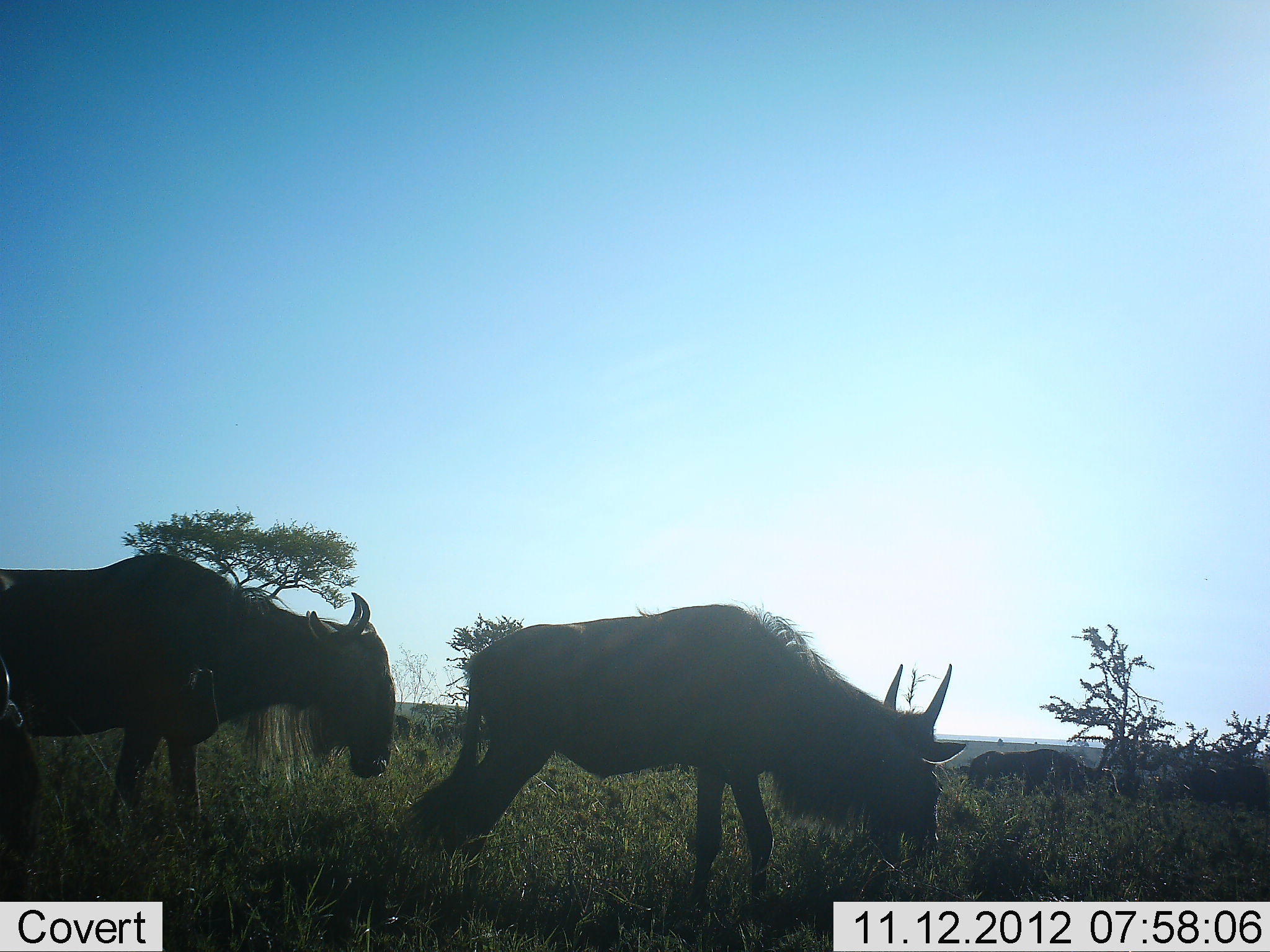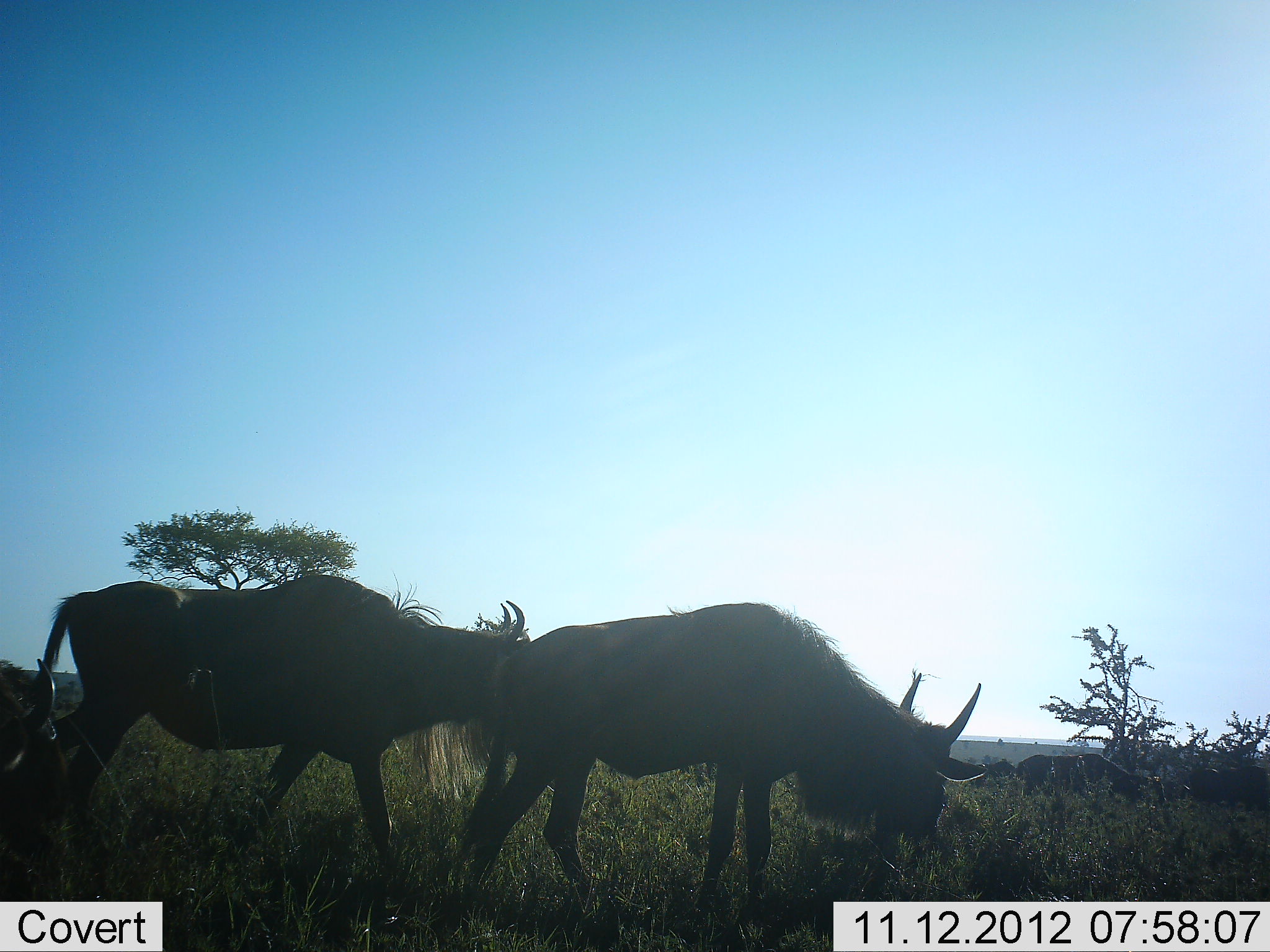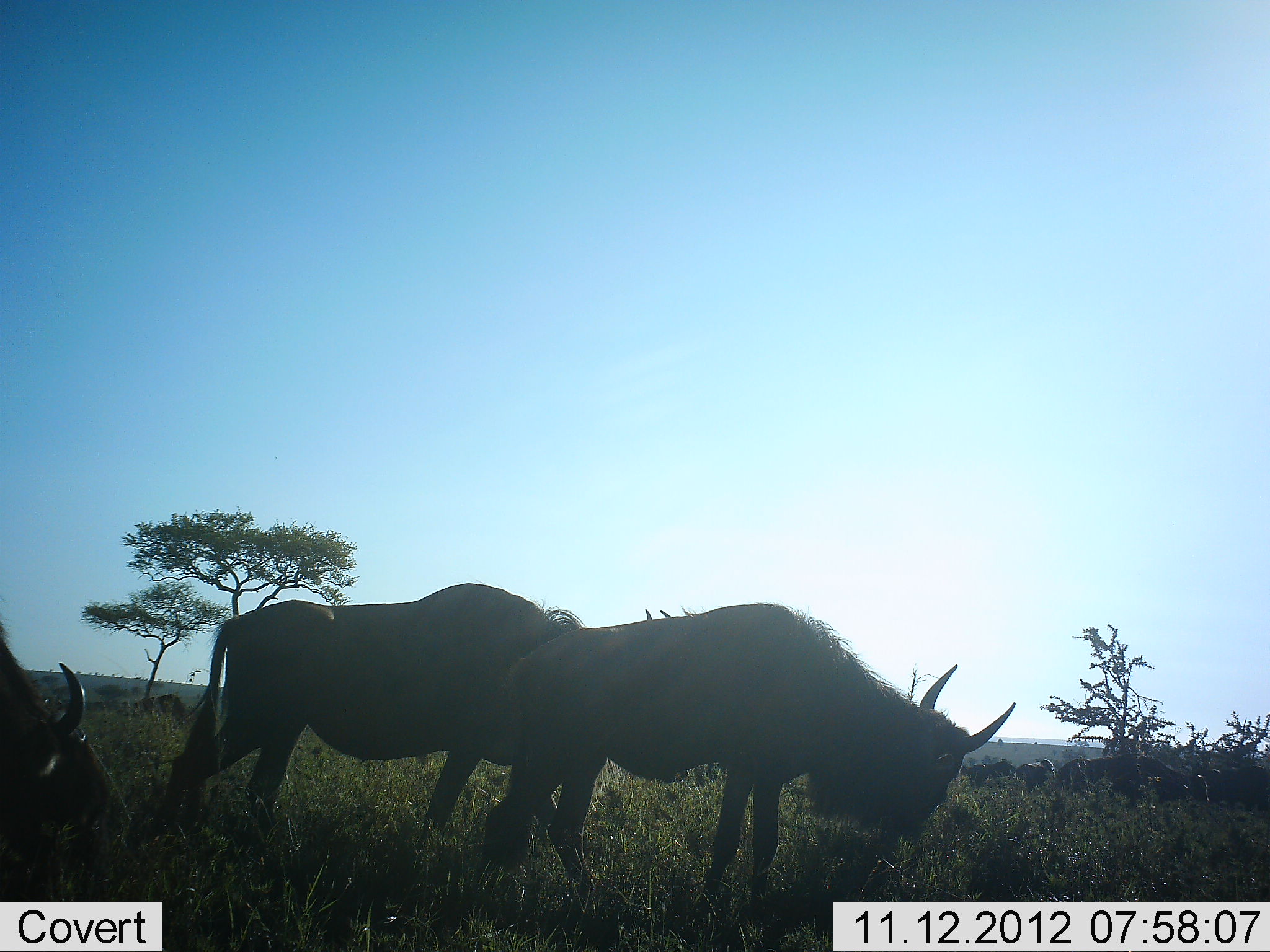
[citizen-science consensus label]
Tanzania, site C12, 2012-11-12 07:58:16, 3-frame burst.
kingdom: Animalia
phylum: Chordata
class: Mammalia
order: Artiodactyla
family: Bovidae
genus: Connochaetes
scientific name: Connochaetes taurinus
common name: blue wildebeest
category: wildebeest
Wildebeest (blue wildebeest) (Connochaetes taurinus), count 4. Behavior (volunteer vote fractions): standing 20%, resting 0%, moving 90%, interacting 0%. Young present (vote fraction): 0%. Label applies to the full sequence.